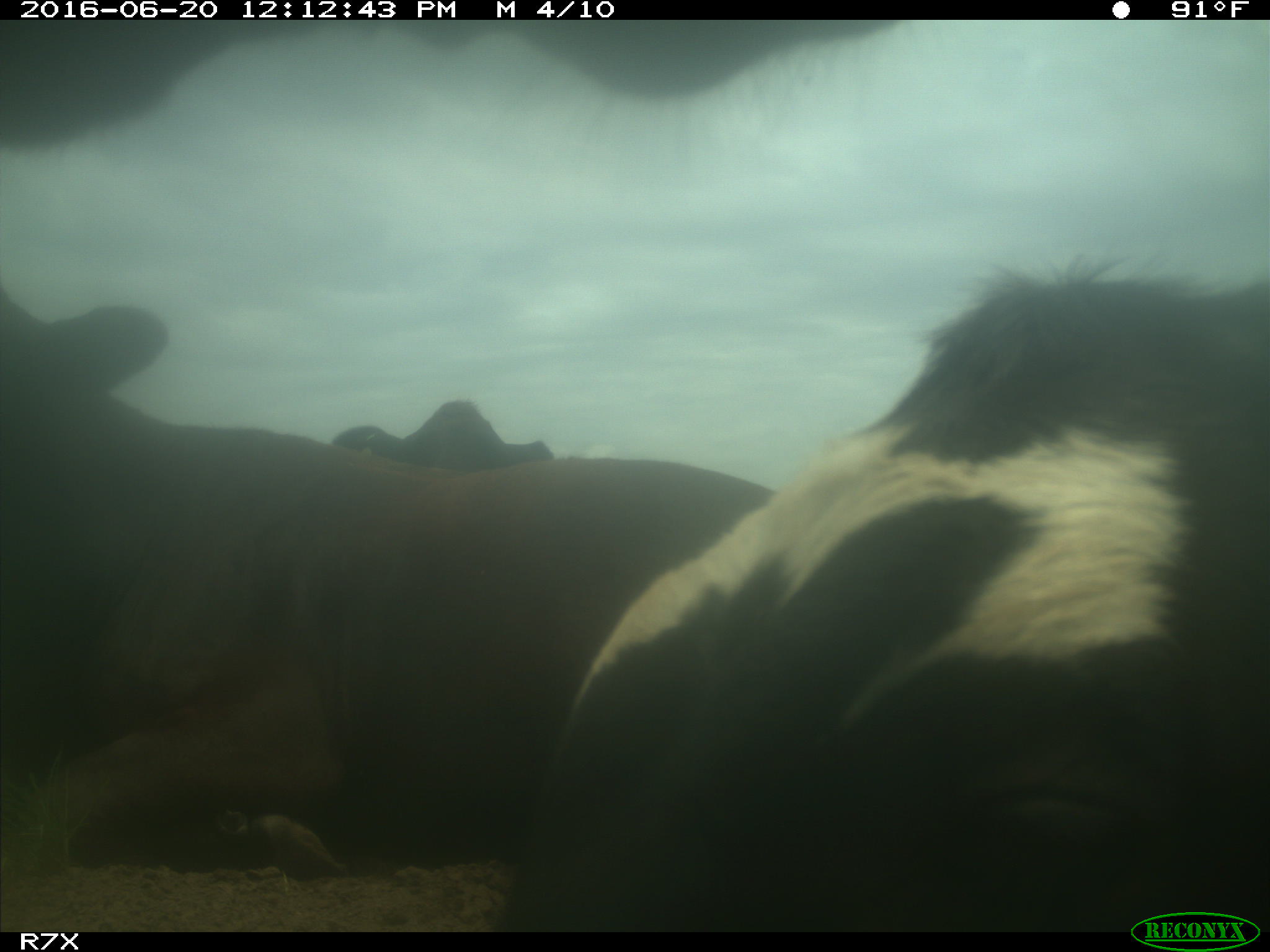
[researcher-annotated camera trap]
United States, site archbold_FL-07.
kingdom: Animalia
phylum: Chordata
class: Mammalia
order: Artiodactyla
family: Bovidae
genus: Bos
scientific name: Bos taurus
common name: domestic cow